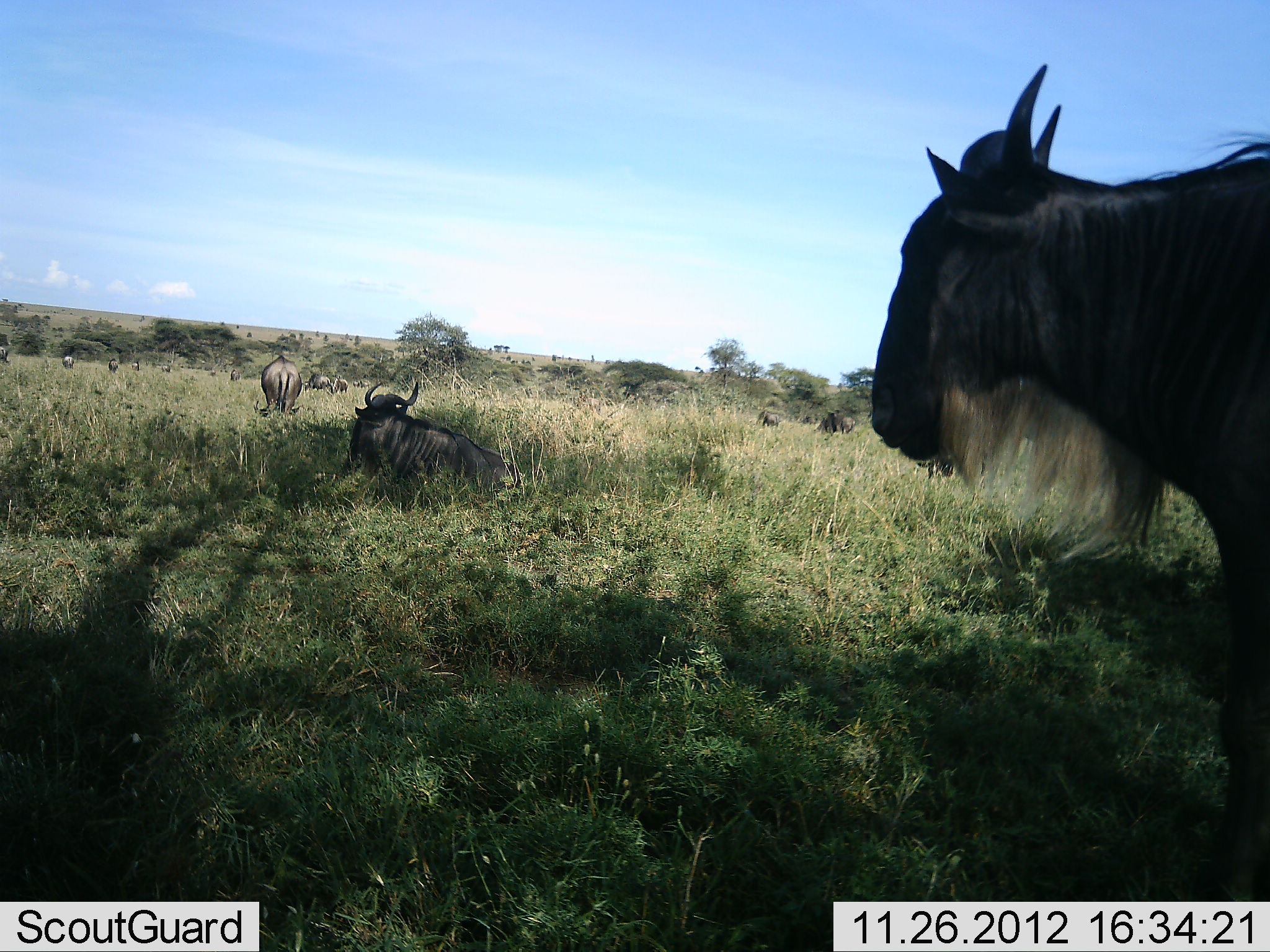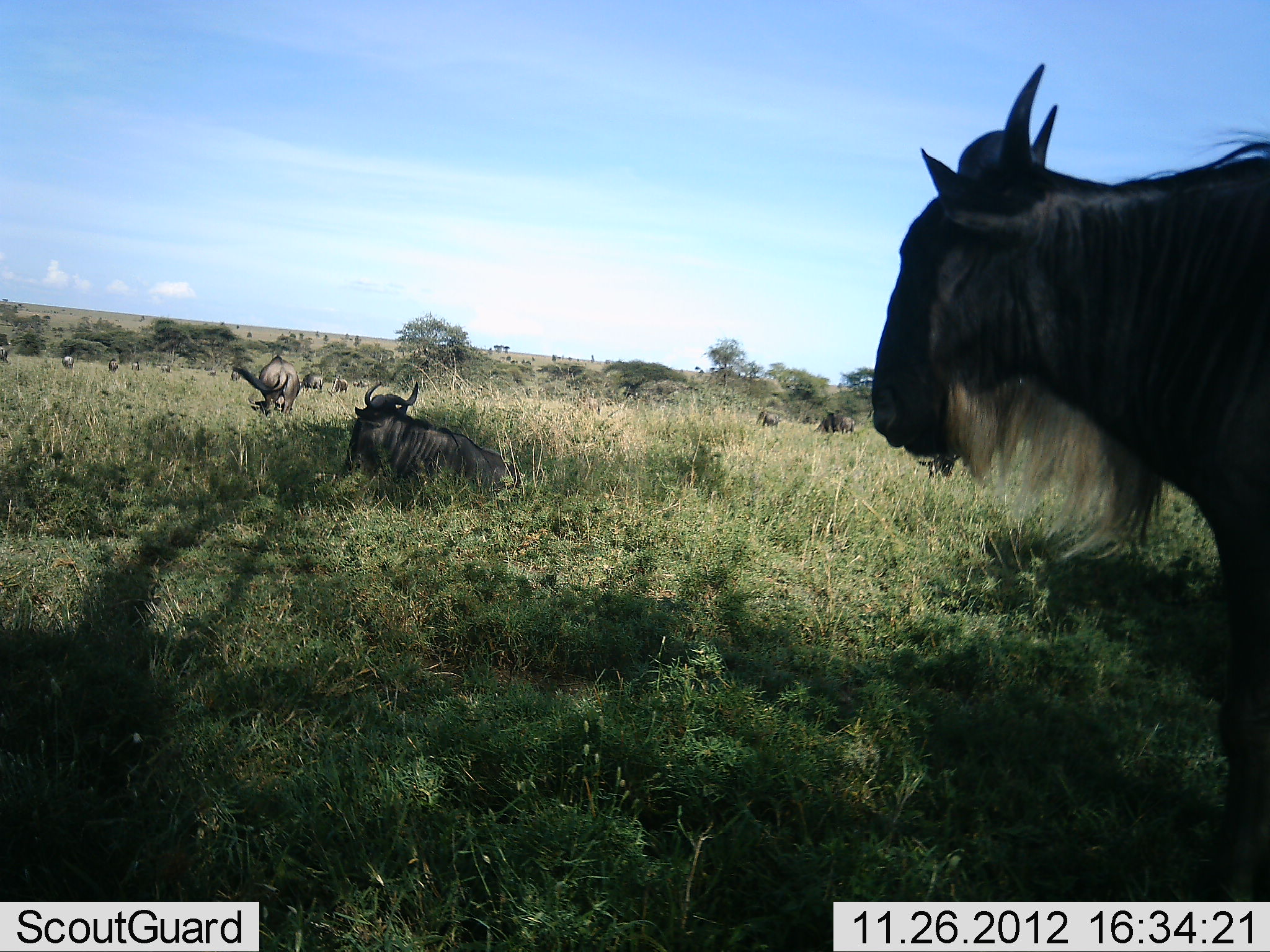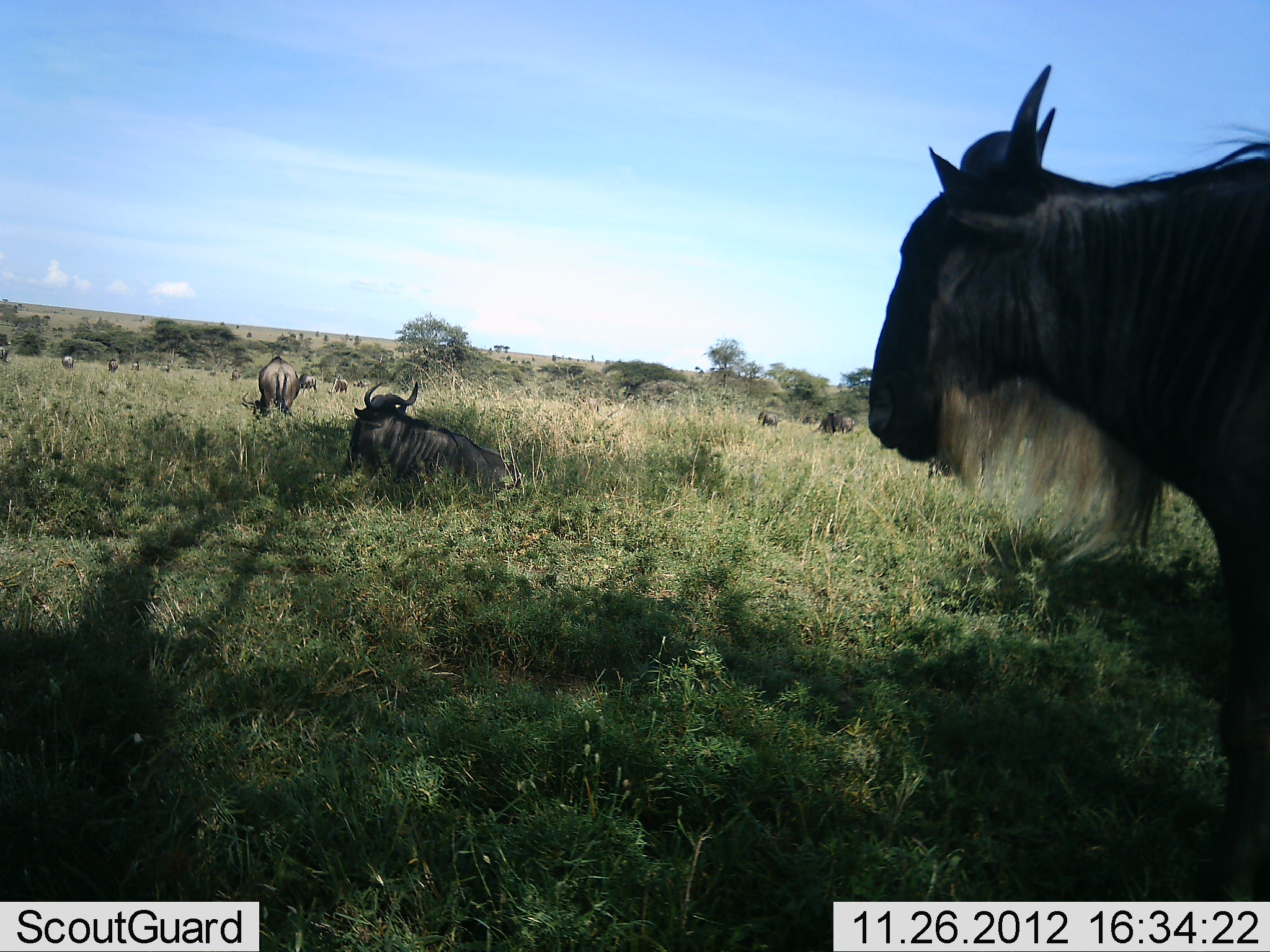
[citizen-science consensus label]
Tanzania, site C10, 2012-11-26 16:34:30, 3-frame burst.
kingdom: Animalia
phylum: Chordata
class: Mammalia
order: Artiodactyla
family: Bovidae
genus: Connochaetes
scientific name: Connochaetes taurinus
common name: blue wildebeest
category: wildebeest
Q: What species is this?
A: Wildebeest (blue wildebeest) (Connochaetes taurinus).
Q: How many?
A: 11-50.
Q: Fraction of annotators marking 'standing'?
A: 70%.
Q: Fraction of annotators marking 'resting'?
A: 70%.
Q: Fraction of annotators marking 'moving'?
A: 0%.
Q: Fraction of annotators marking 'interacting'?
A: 20%.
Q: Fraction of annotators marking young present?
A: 0%.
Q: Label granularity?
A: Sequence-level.